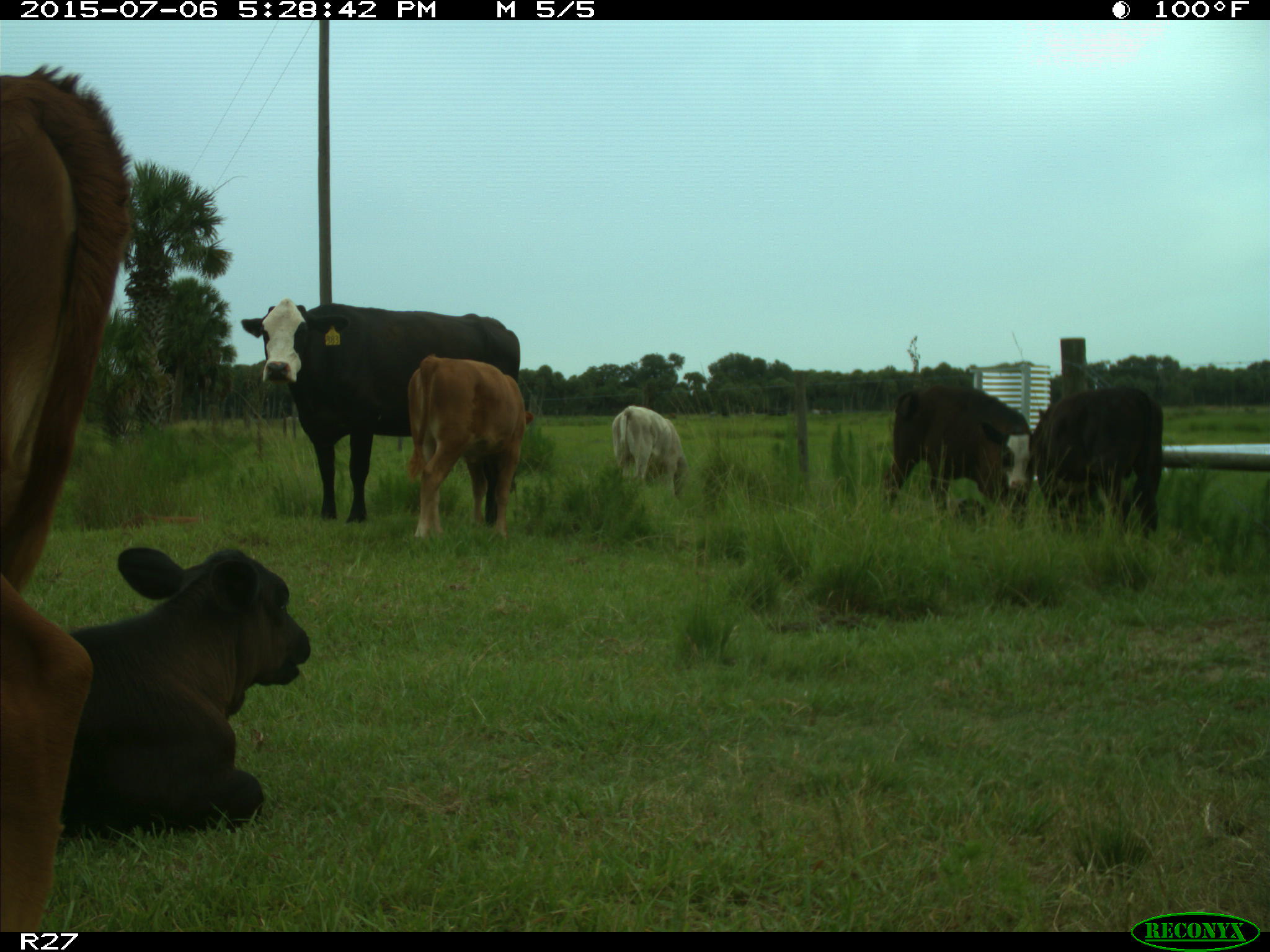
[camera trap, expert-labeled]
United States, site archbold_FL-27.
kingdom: Animalia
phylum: Chordata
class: Mammalia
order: Artiodactyla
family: Bovidae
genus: Bos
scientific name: Bos taurus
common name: domestic cow